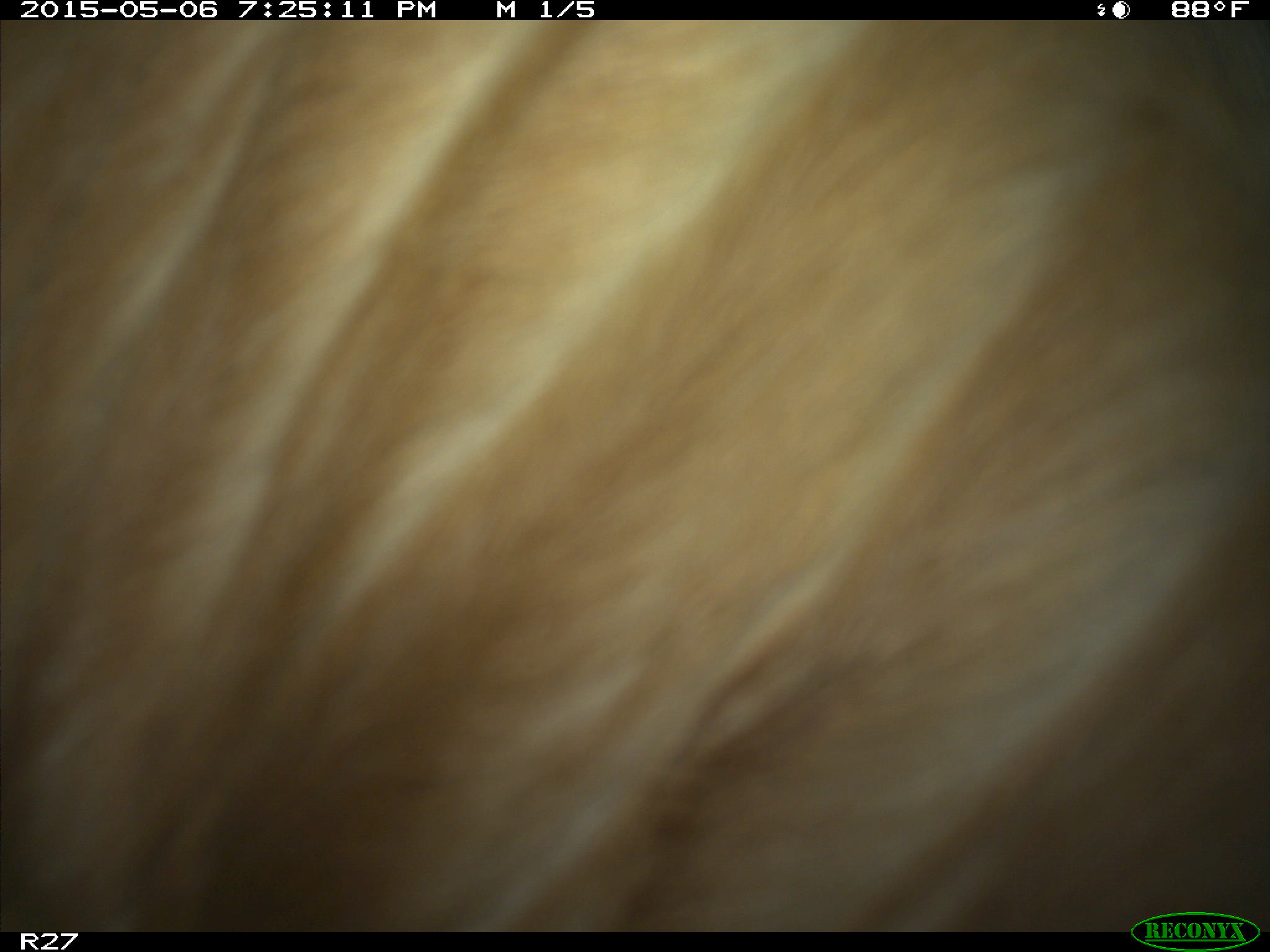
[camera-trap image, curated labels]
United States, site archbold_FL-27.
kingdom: Animalia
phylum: Chordata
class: Mammalia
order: Artiodactyla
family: Bovidae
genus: Bos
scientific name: Bos taurus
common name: domestic cow